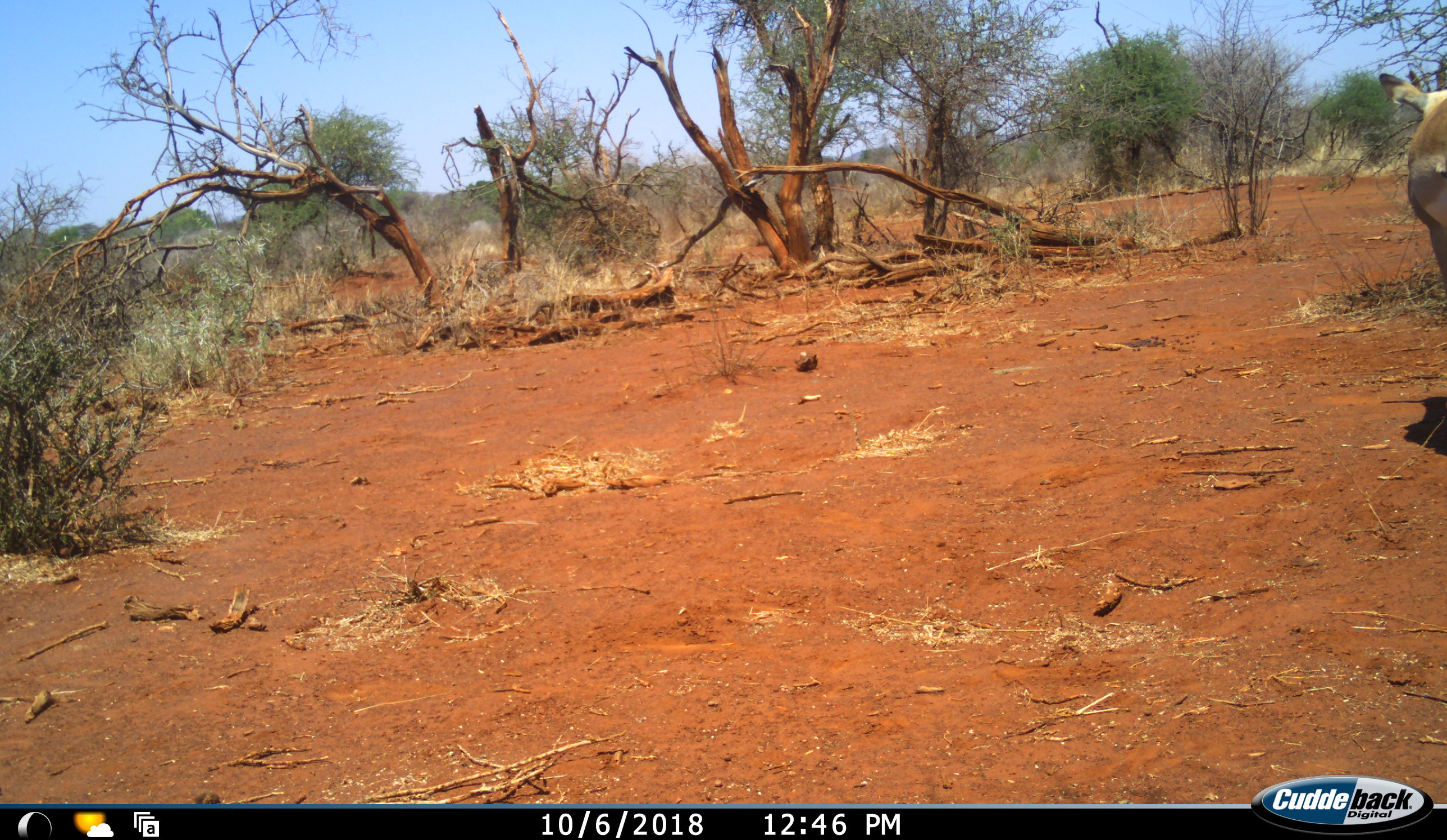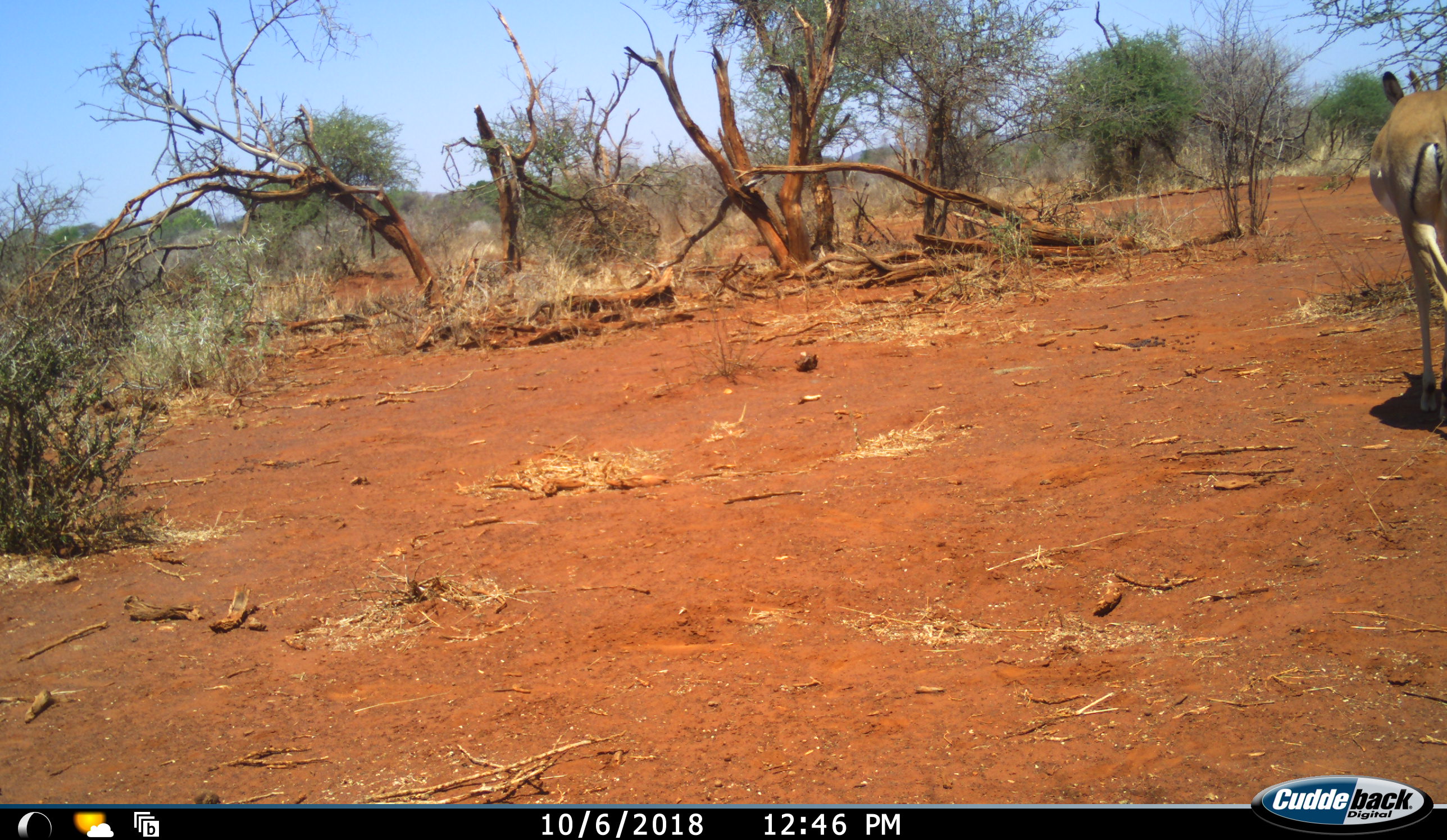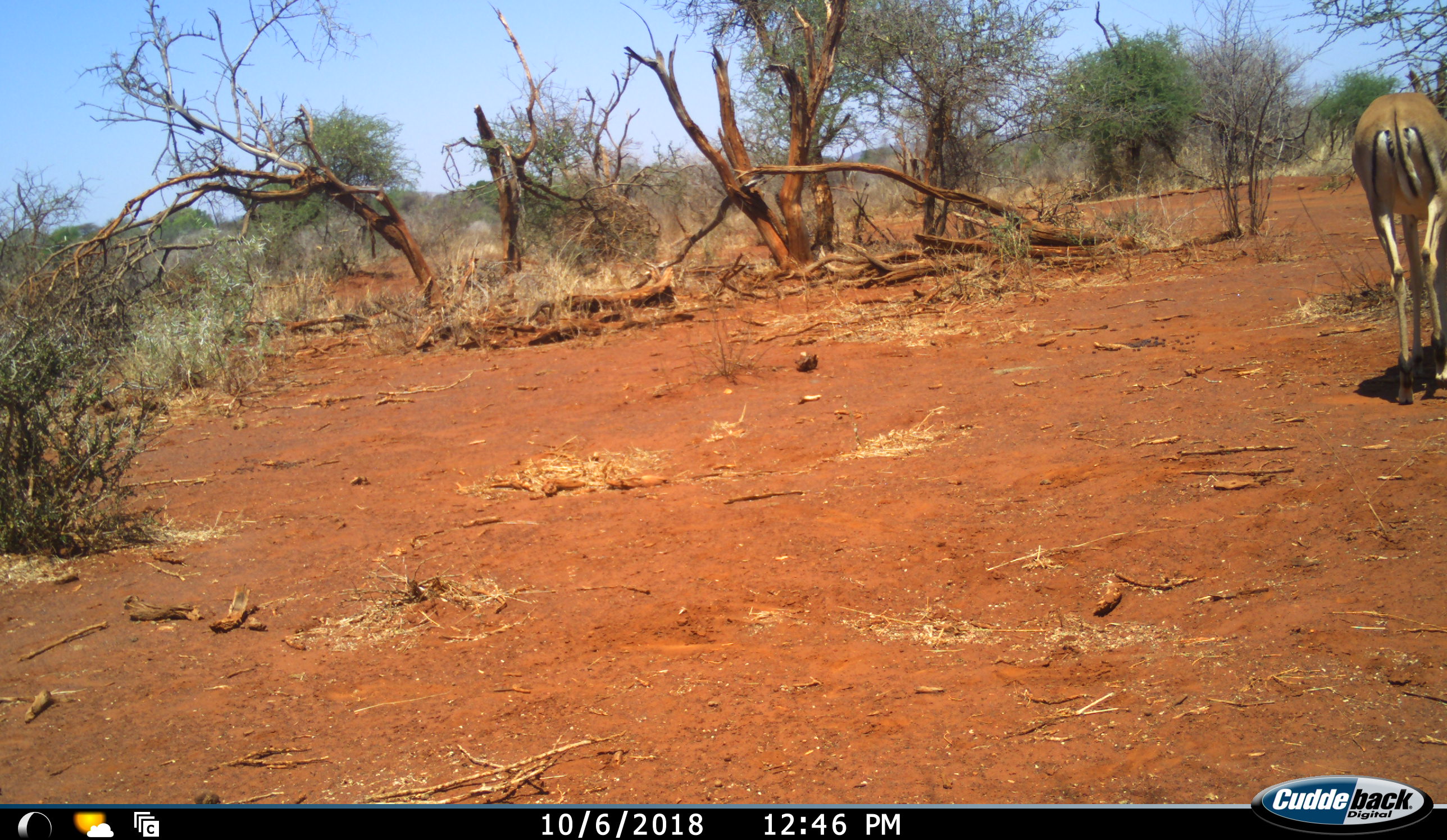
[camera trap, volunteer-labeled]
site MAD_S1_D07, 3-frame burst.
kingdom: Animalia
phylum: Chordata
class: Mammalia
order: Artiodactyla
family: Bovidae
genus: Aepyceros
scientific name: Aepyceros melampus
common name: impala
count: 1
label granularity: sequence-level